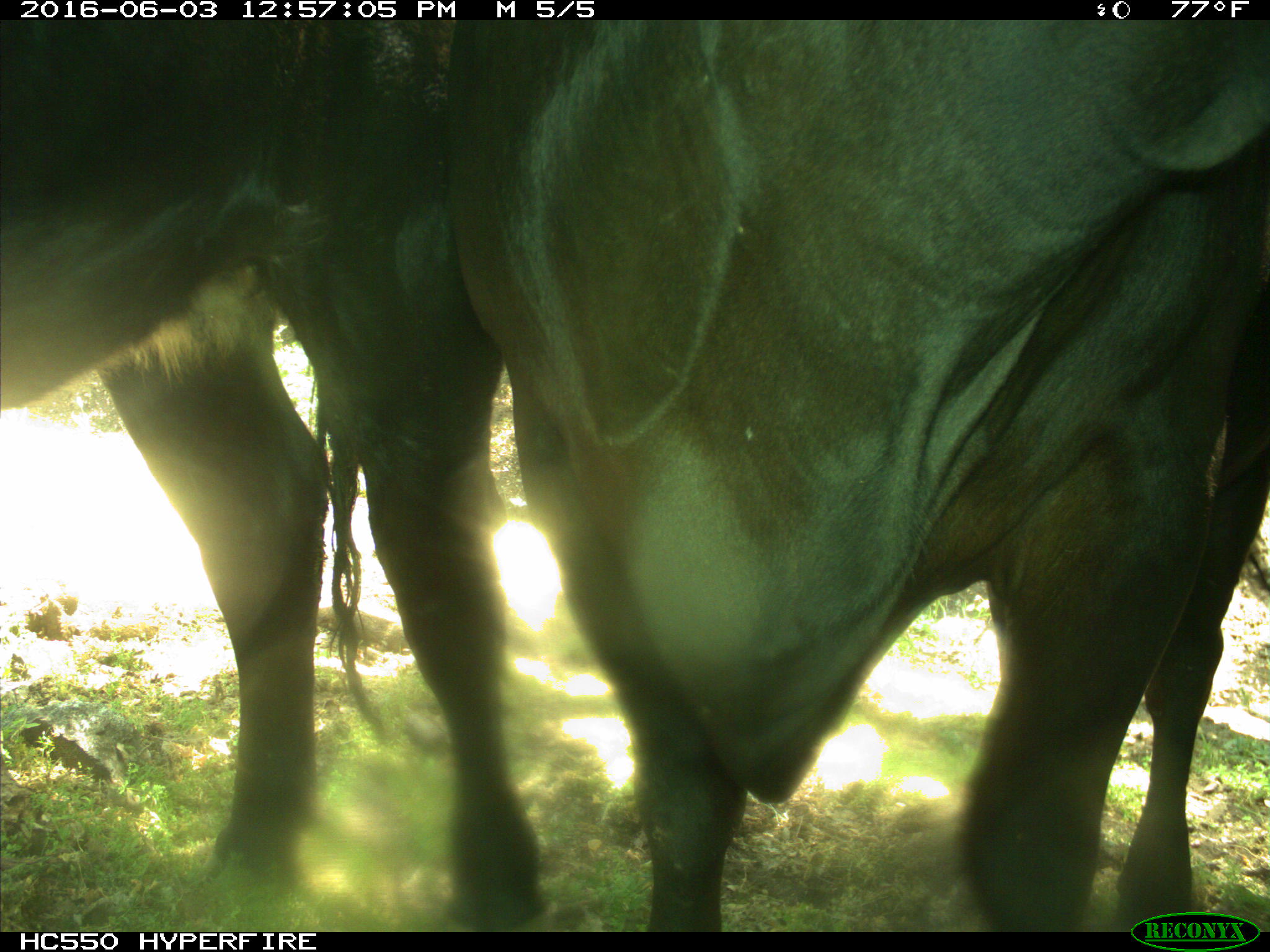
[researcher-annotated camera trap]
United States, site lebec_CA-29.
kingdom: Animalia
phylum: Chordata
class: Mammalia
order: Artiodactyla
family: Bovidae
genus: Bos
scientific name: Bos taurus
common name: domestic cow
Bos taurus (domestic cow).